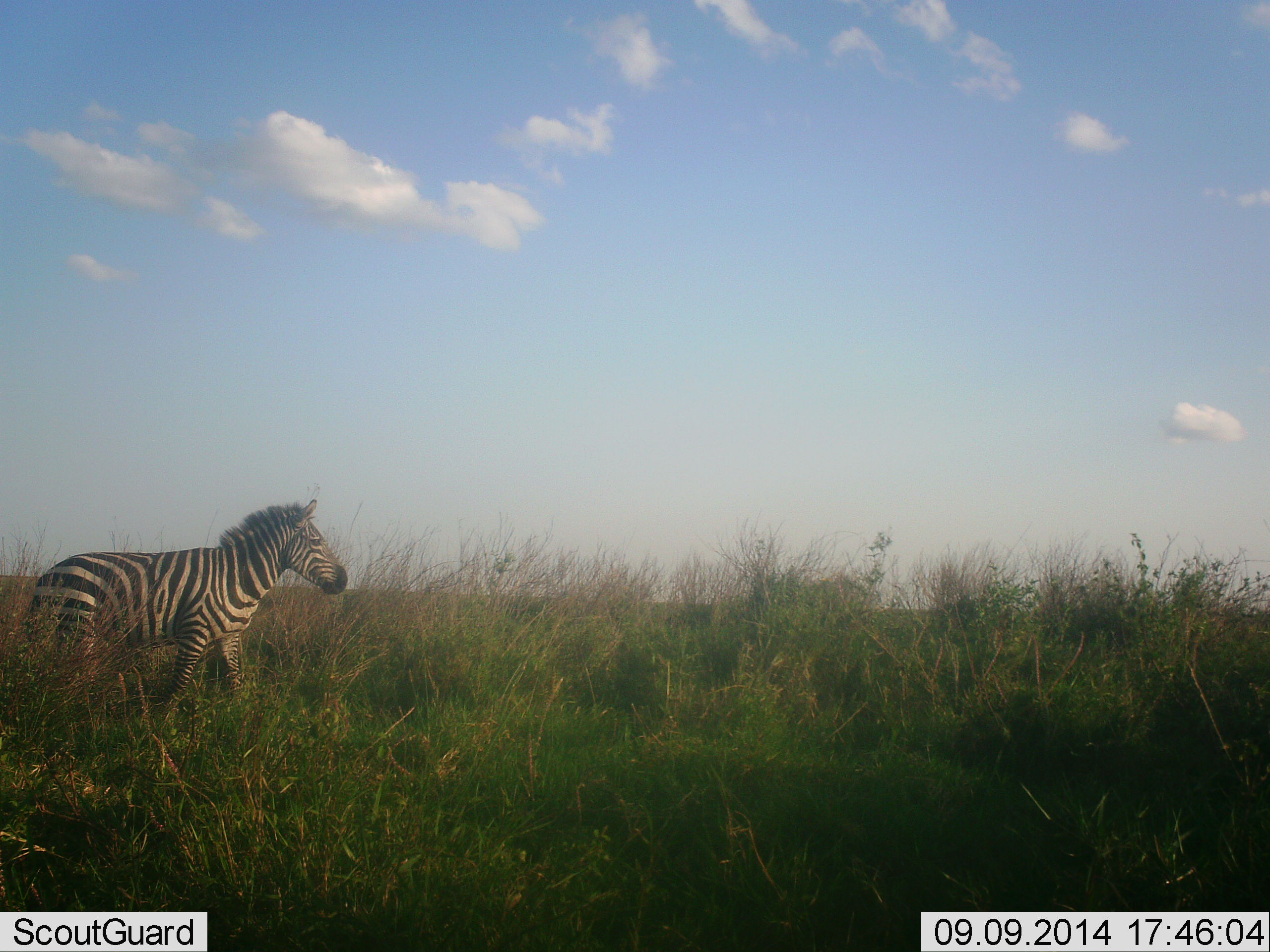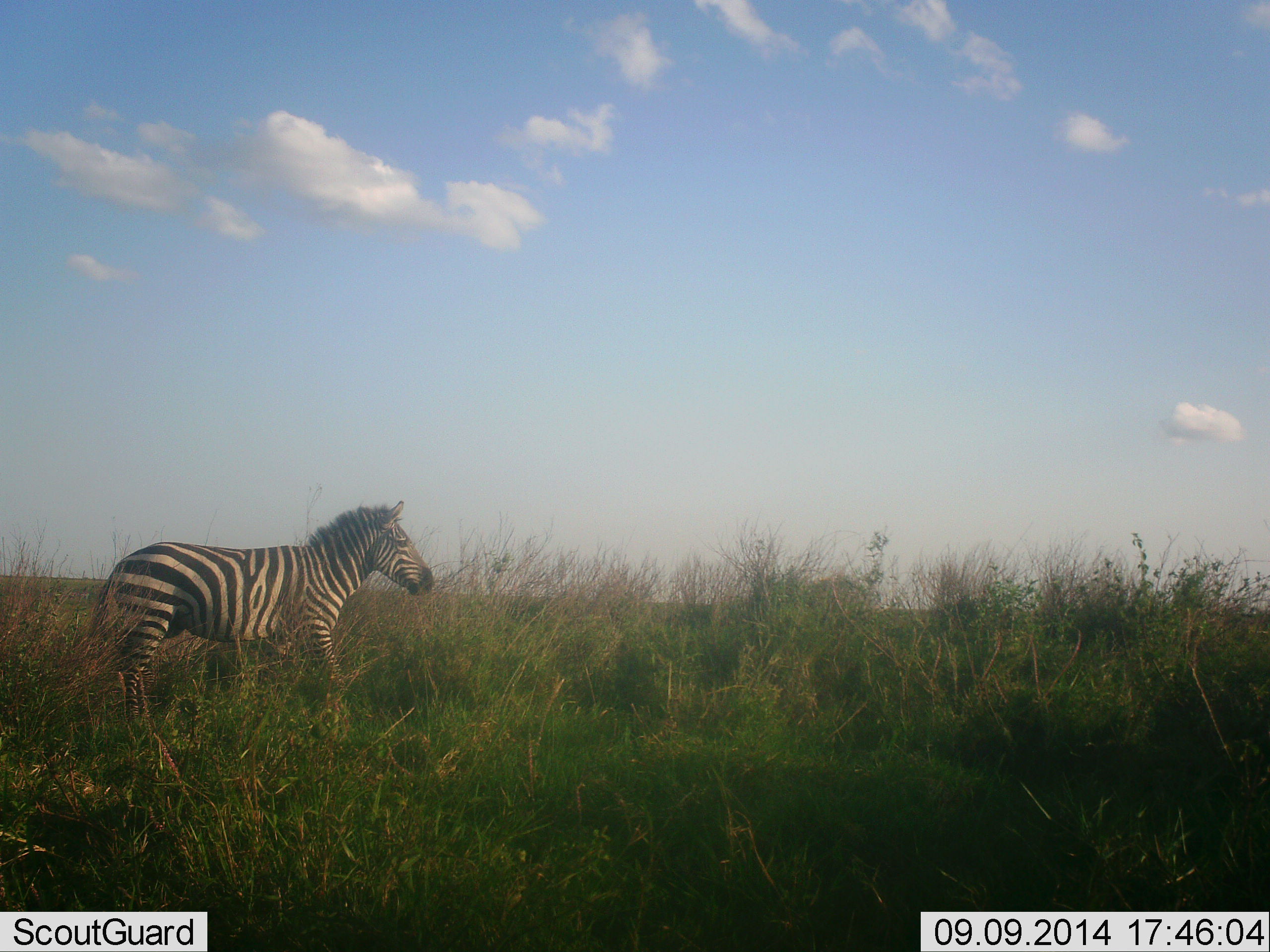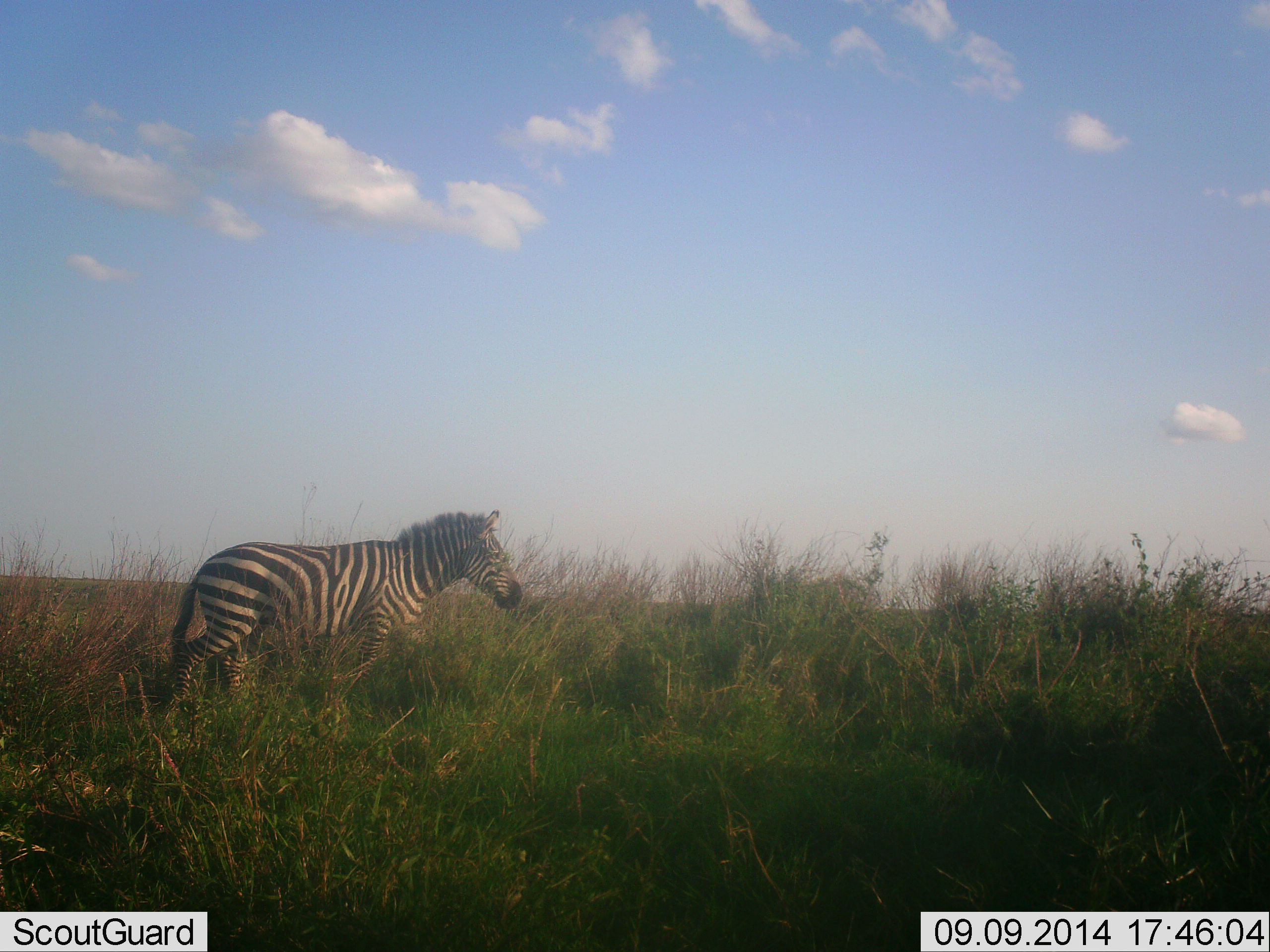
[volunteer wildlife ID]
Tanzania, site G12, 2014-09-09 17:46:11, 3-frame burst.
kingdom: Animalia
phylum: Chordata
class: Mammalia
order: Perissodactyla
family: Equidae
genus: Equus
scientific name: Equus quagga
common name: plains zebra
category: zebra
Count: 1.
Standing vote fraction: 0%.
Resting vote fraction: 0%.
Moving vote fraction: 100%.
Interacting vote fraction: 0%.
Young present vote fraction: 0%.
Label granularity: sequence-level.